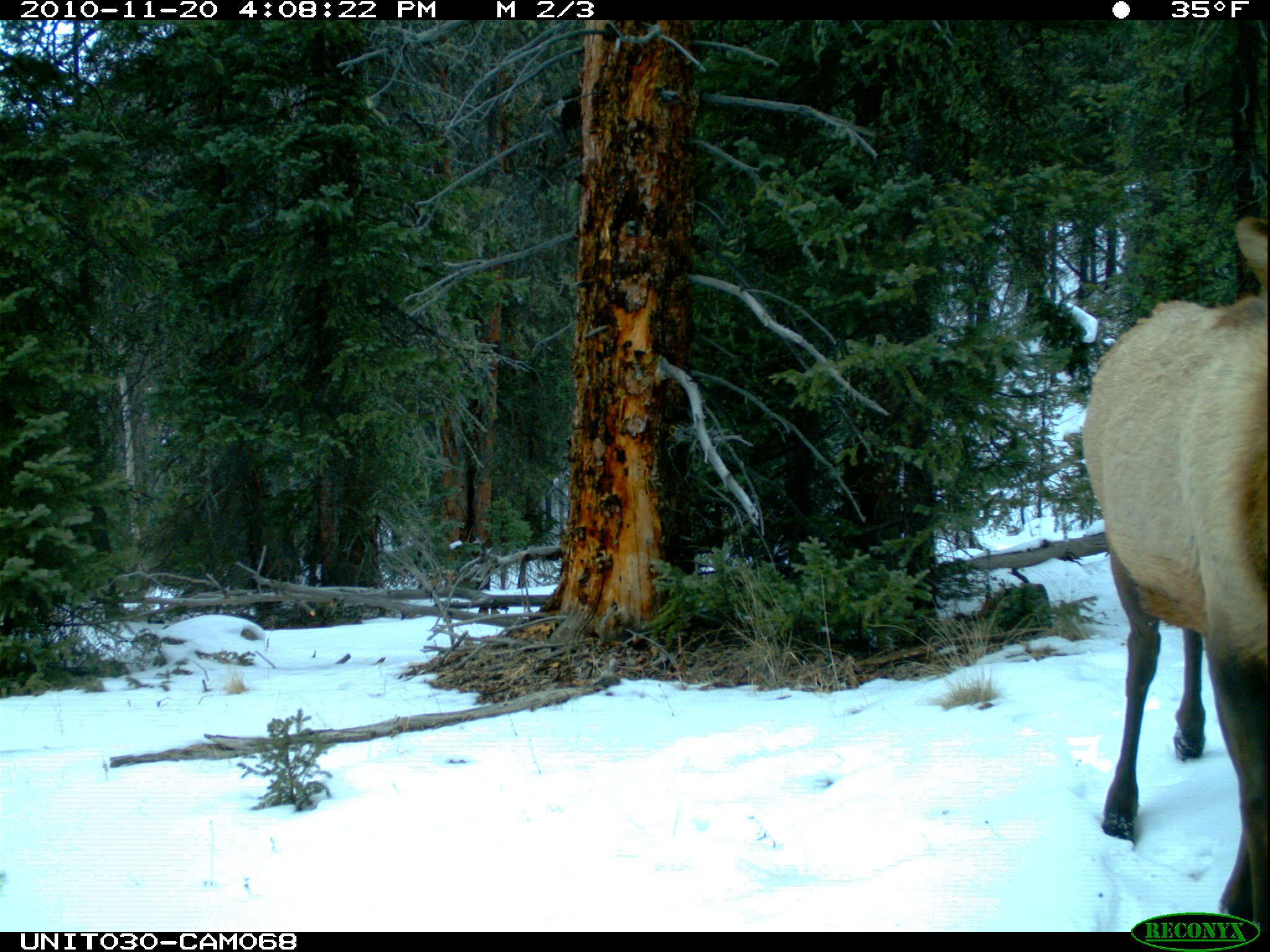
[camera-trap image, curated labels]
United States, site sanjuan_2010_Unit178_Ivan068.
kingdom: Animalia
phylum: Chordata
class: Mammalia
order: Artiodactyla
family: Cervidae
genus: Cervus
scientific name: Cervus elaphus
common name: red deer